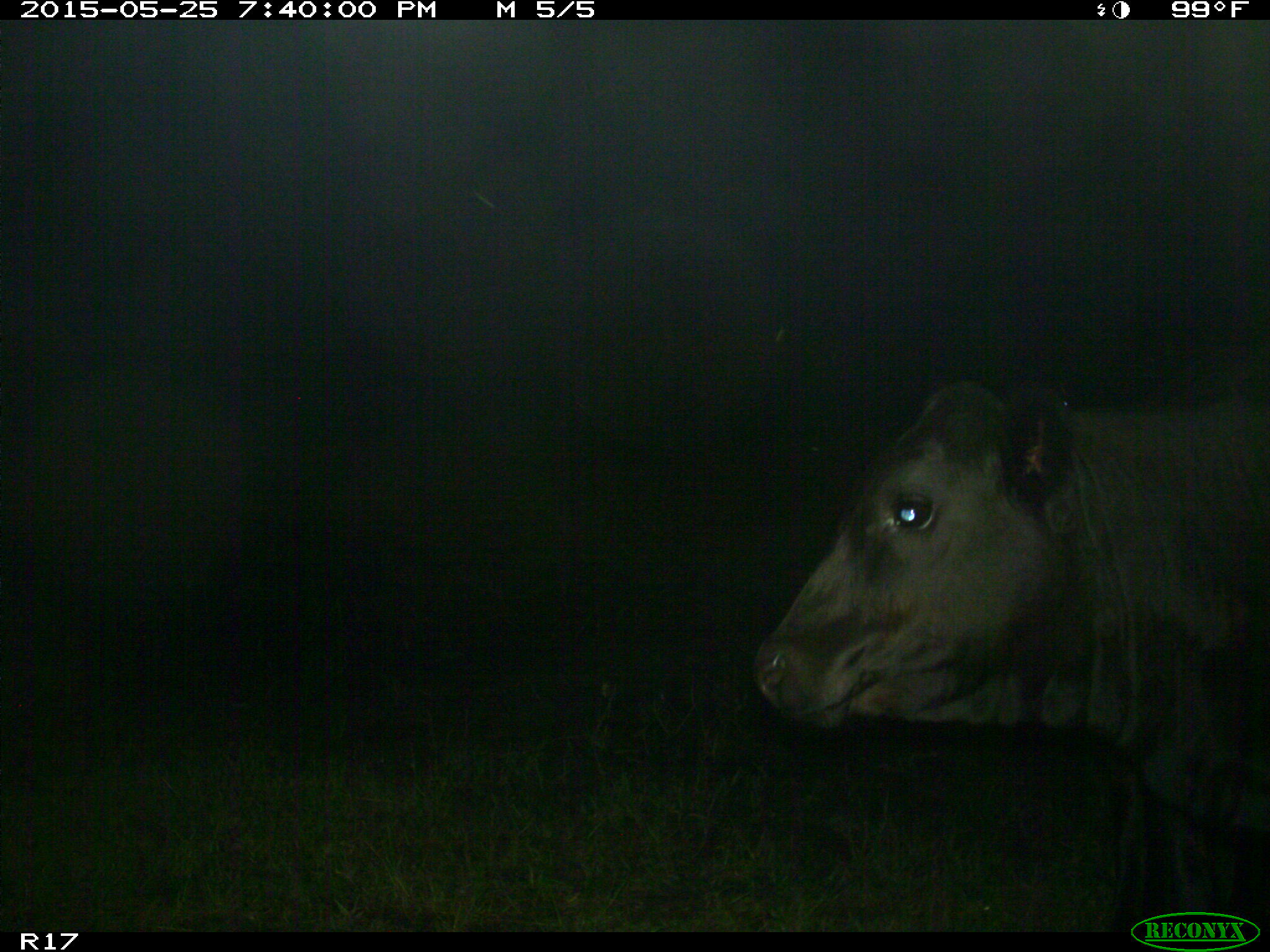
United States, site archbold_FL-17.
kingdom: Animalia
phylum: Chordata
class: Mammalia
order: Artiodactyla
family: Bovidae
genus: Bos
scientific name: Bos taurus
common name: domestic cow